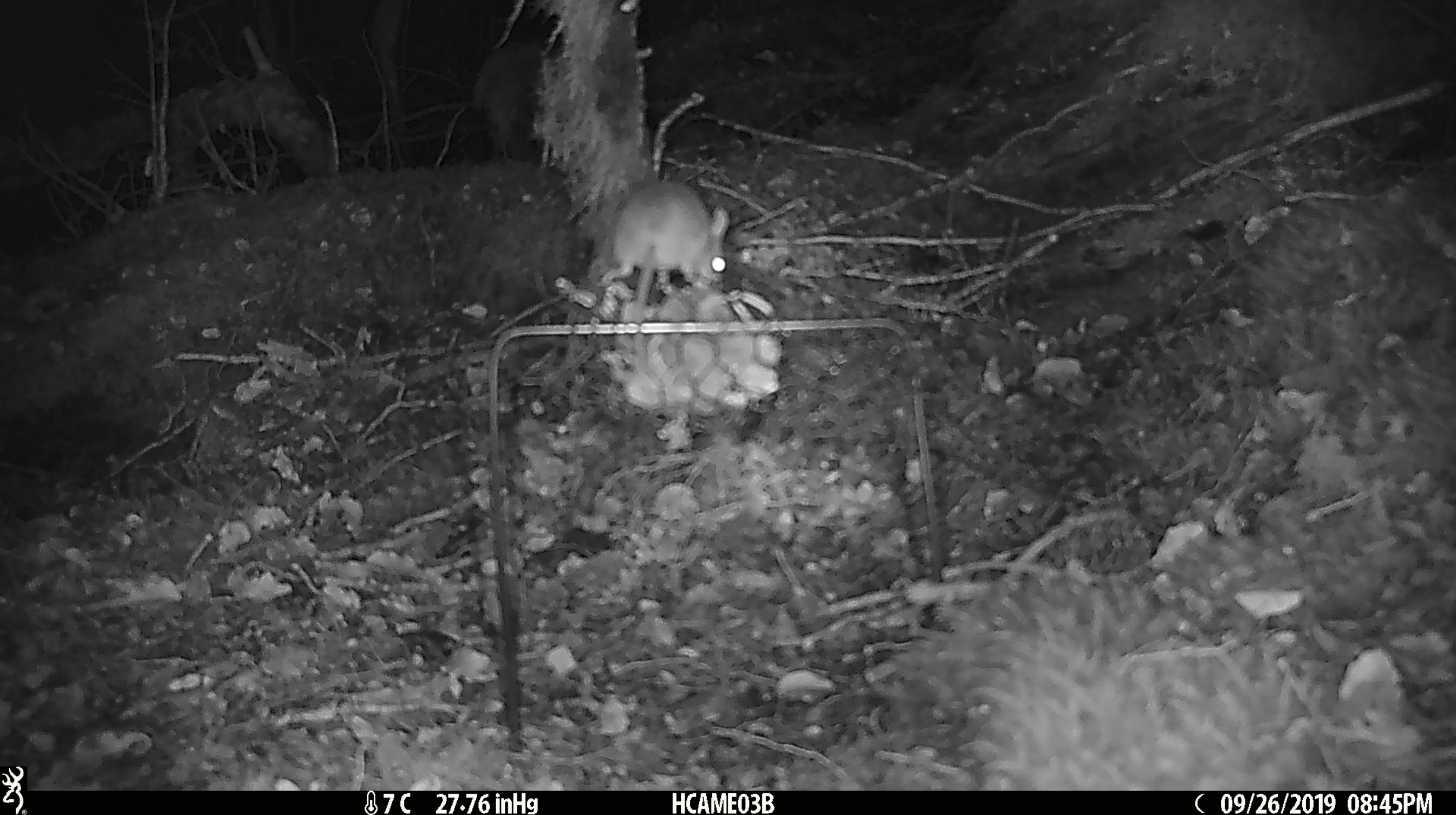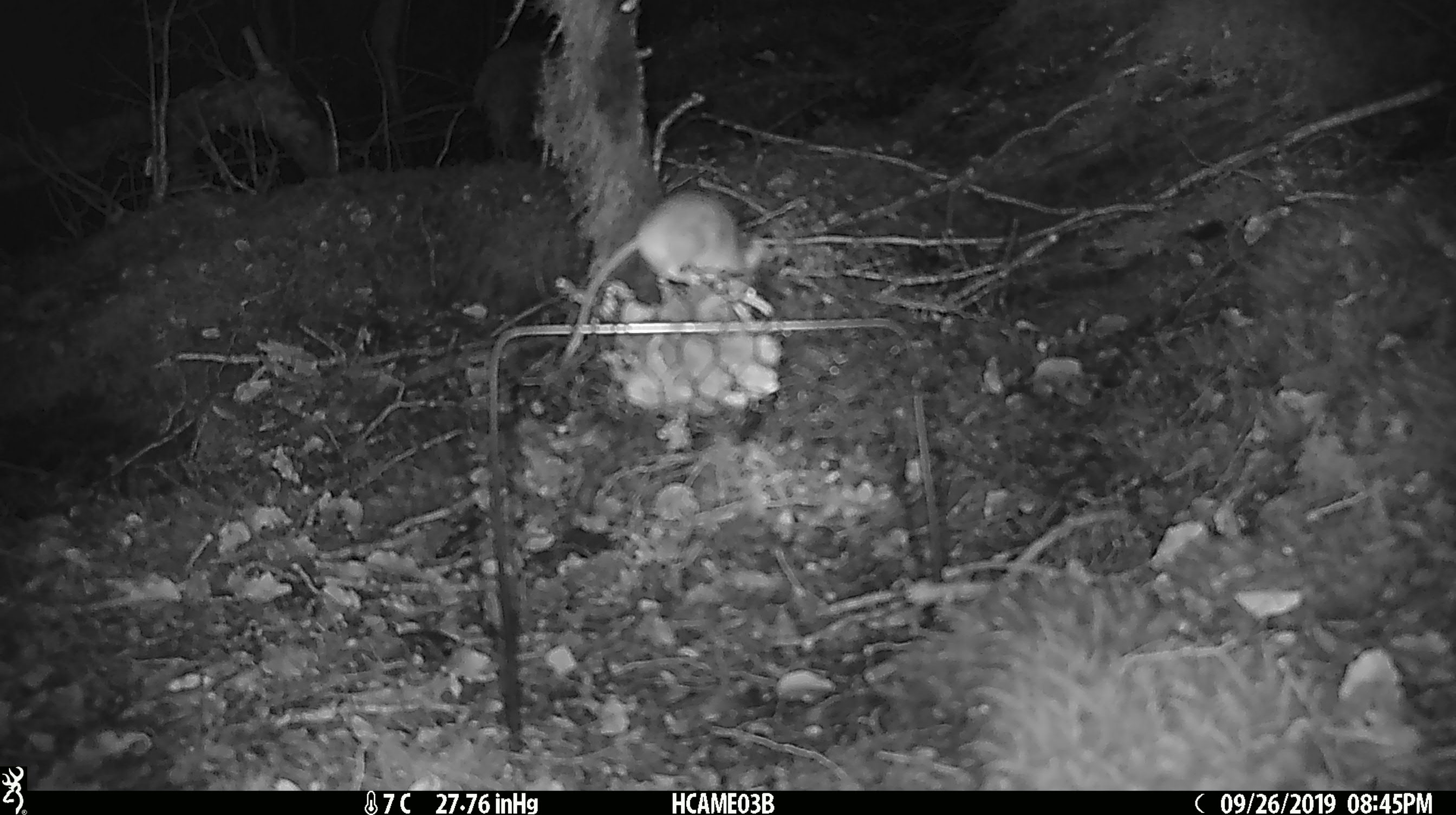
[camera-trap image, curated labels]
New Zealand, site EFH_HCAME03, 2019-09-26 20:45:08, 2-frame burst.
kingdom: Animalia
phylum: Chordata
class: Mammalia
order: Rodentia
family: Muridae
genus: Mus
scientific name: Mus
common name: mouse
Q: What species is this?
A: Mouse (Mus).